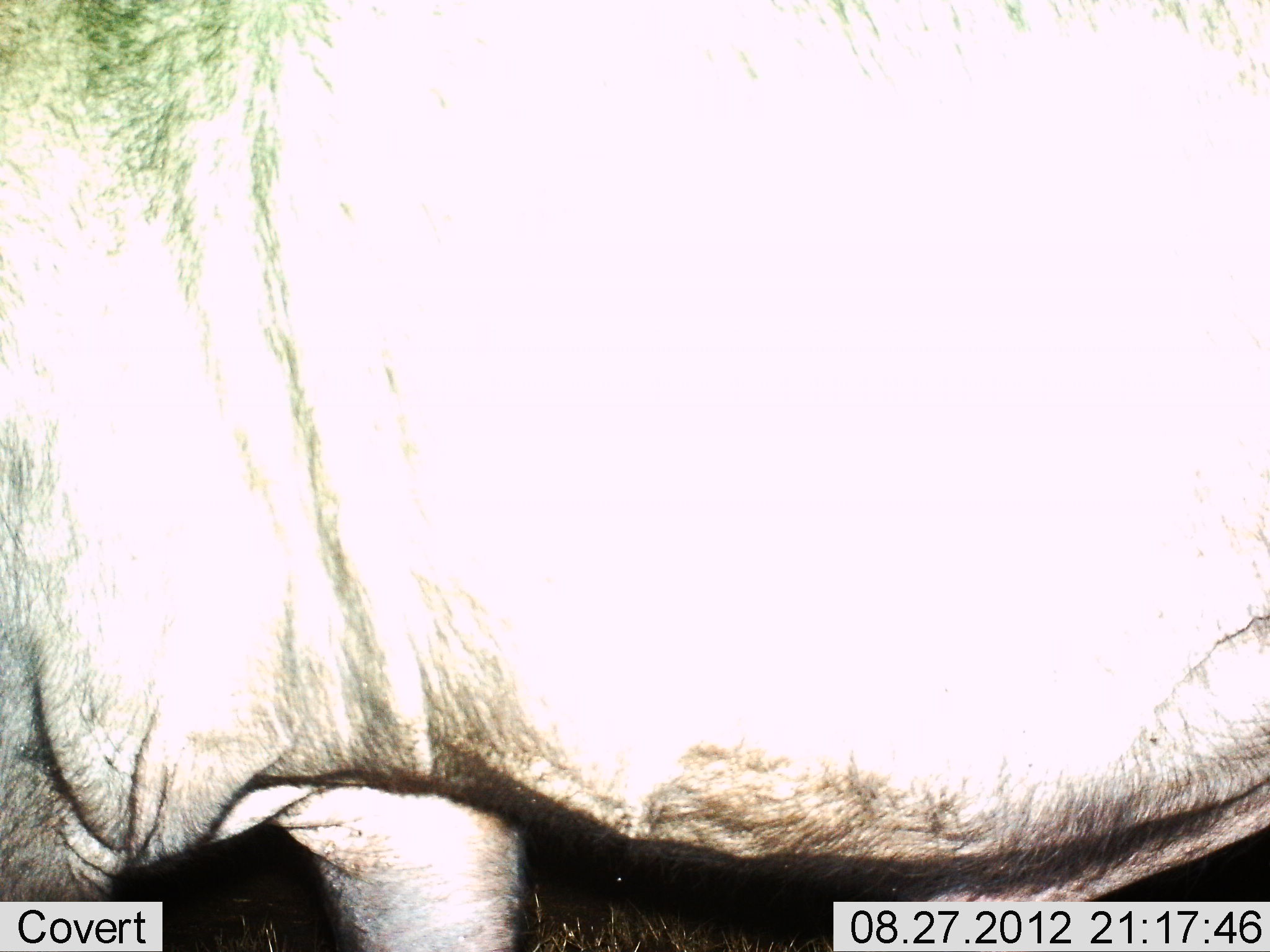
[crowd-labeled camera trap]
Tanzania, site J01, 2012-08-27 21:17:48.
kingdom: Animalia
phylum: Chordata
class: Mammalia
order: Artiodactyla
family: Bovidae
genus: Connochaetes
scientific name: Connochaetes taurinus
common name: blue wildebeest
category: wildebeest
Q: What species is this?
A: Wildebeest (blue wildebeest) (Connochaetes taurinus).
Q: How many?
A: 1.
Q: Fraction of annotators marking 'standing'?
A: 90%.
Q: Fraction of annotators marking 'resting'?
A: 0%.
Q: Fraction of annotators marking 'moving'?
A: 10%.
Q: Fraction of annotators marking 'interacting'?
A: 0%.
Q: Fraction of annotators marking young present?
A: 0%.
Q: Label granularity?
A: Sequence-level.